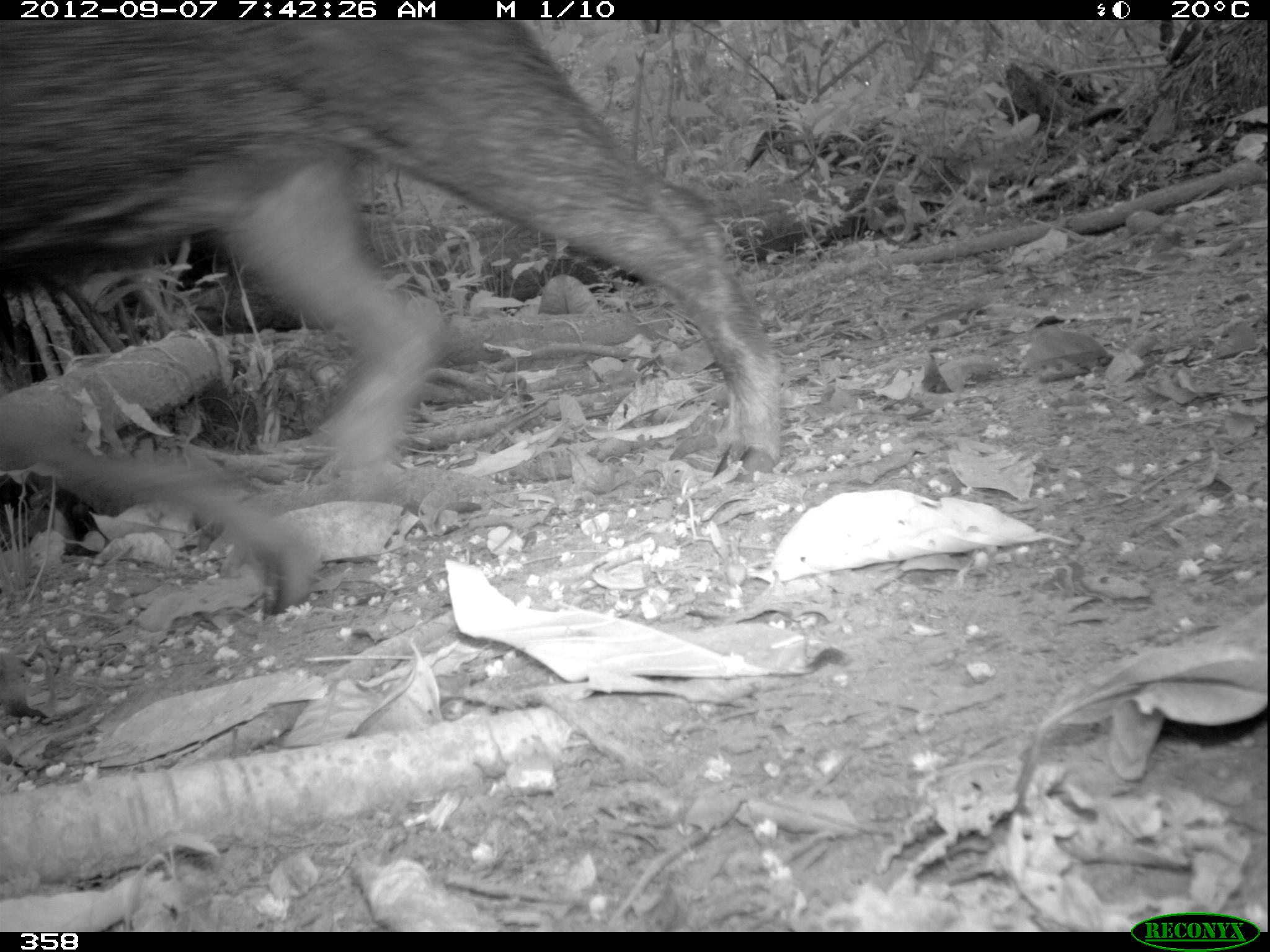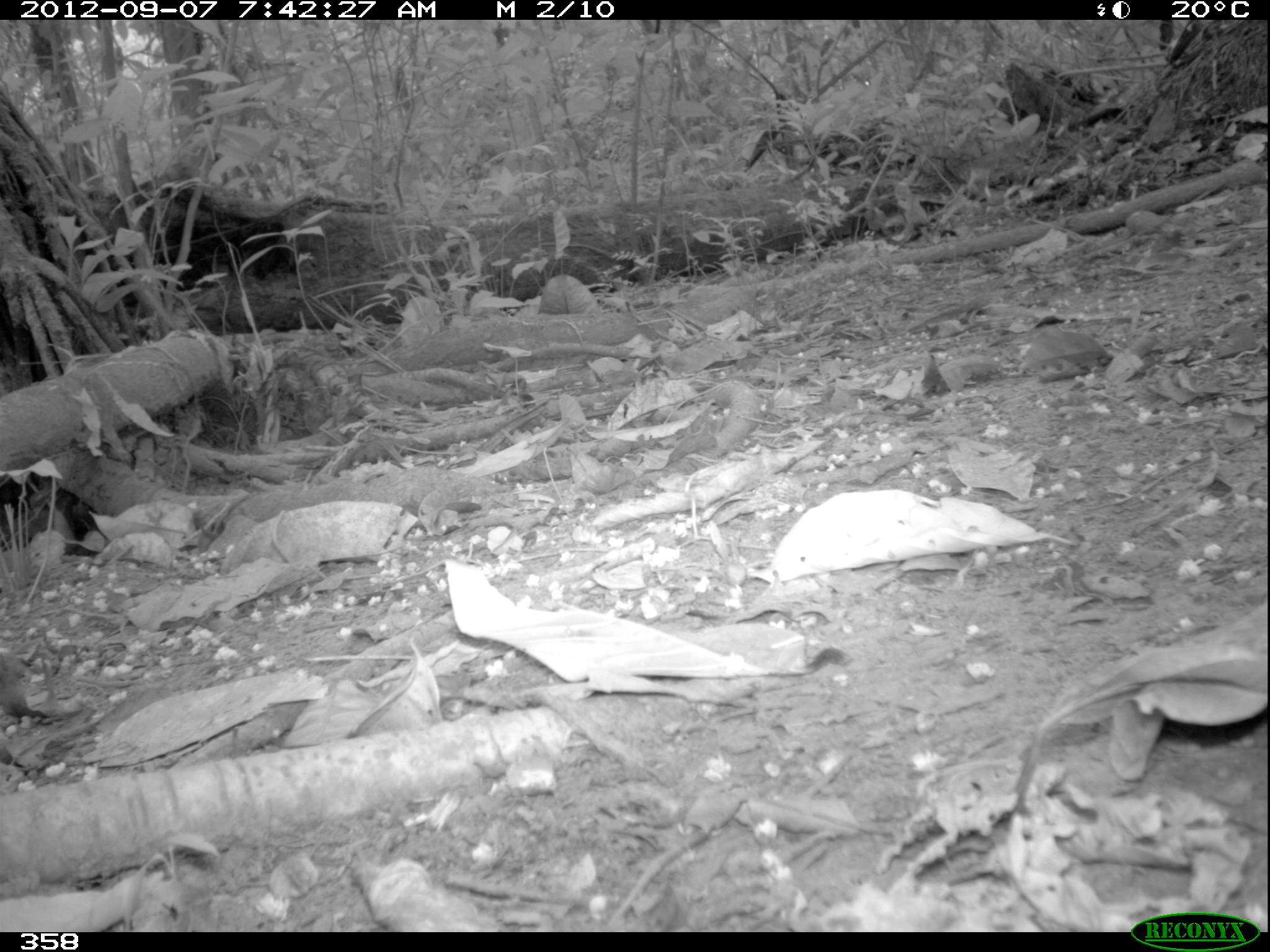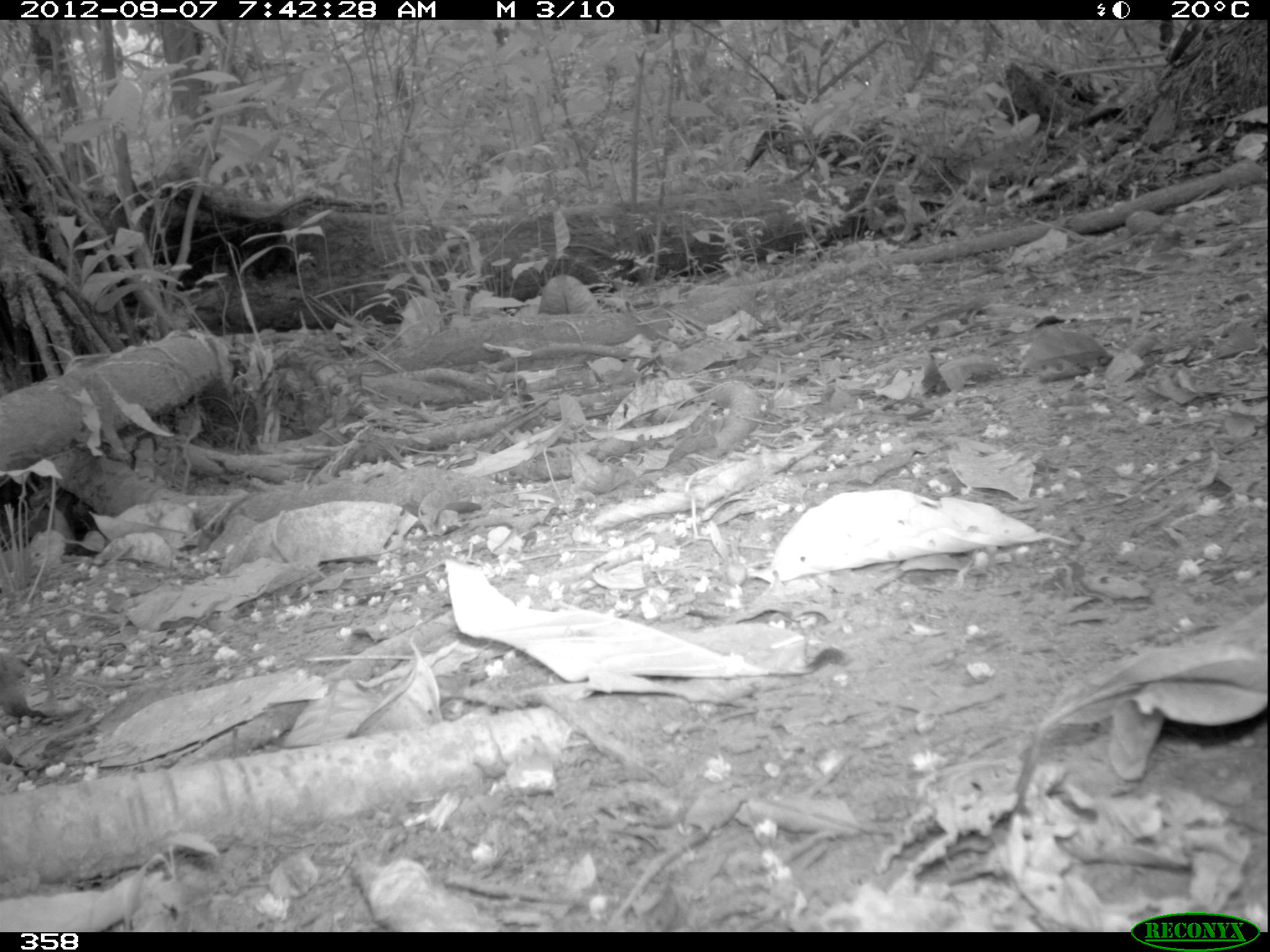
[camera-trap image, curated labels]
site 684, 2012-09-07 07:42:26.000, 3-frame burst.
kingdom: Animalia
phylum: Chordata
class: Mammalia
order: Artiodactyla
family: Tayassuidae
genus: Tayassu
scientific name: Tayassu pecari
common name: white-lipped peccary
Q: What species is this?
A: Tayassu pecari (white-lipped peccary).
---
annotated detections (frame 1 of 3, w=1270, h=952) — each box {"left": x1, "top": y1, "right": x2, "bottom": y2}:
tayassu pecari: {"left": 0, "top": 16, "right": 783, "bottom": 617}